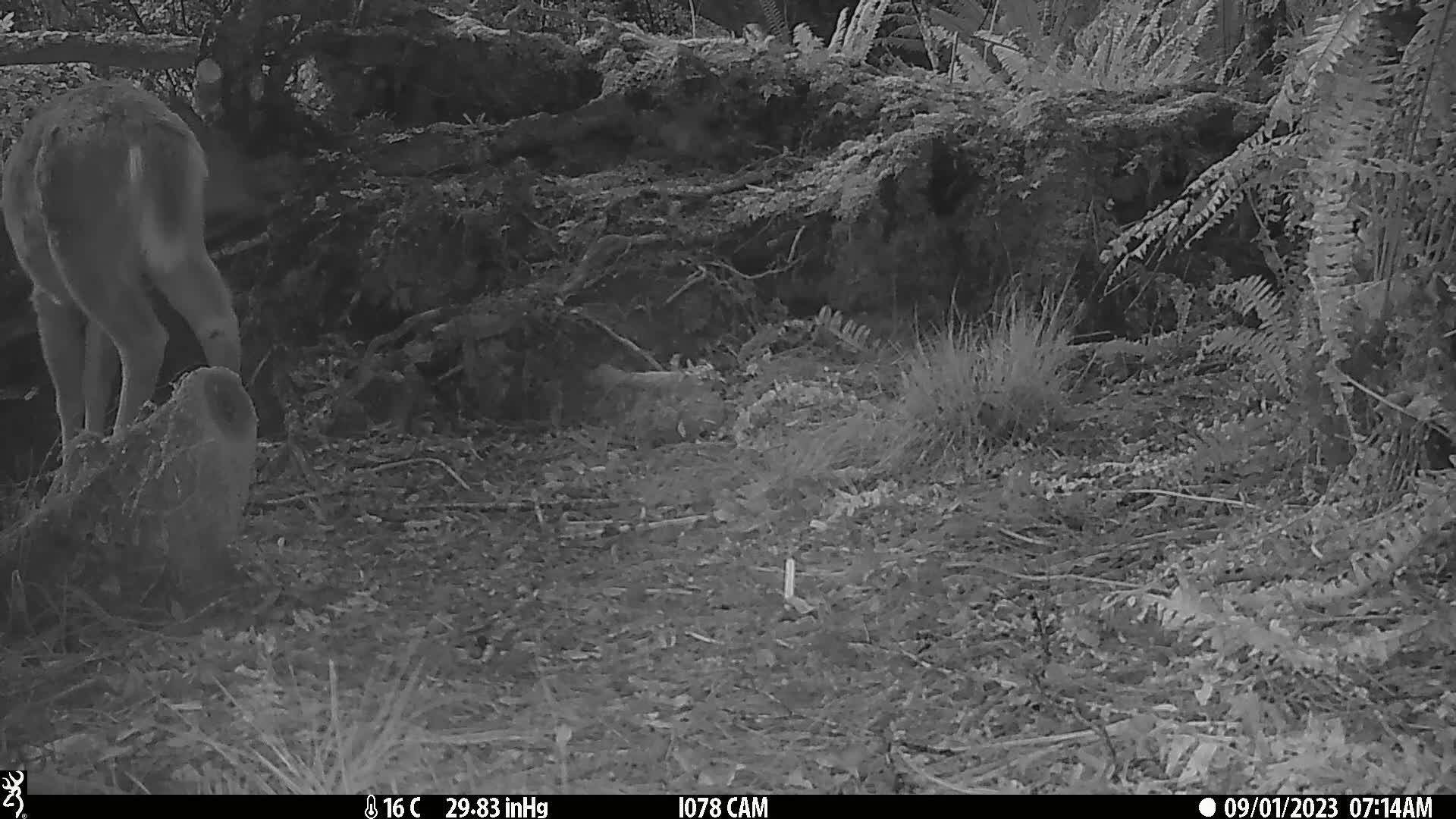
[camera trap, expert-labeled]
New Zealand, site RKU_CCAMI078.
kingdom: Animalia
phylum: Chordata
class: Mammalia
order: Artiodactyla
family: Cervidae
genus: Odocoileus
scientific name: Odocoileus virginianus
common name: white-tailed deer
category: white tailed deer